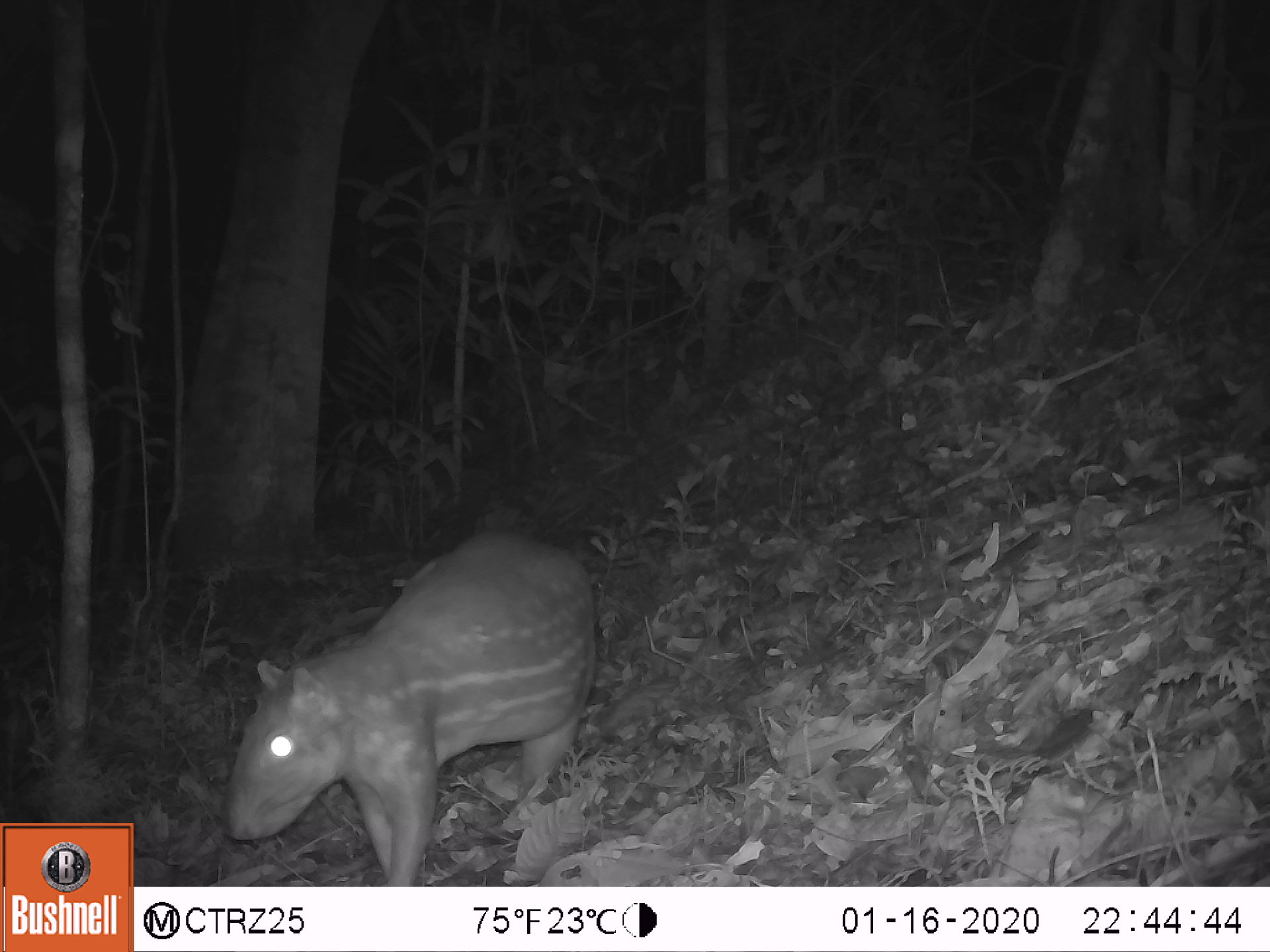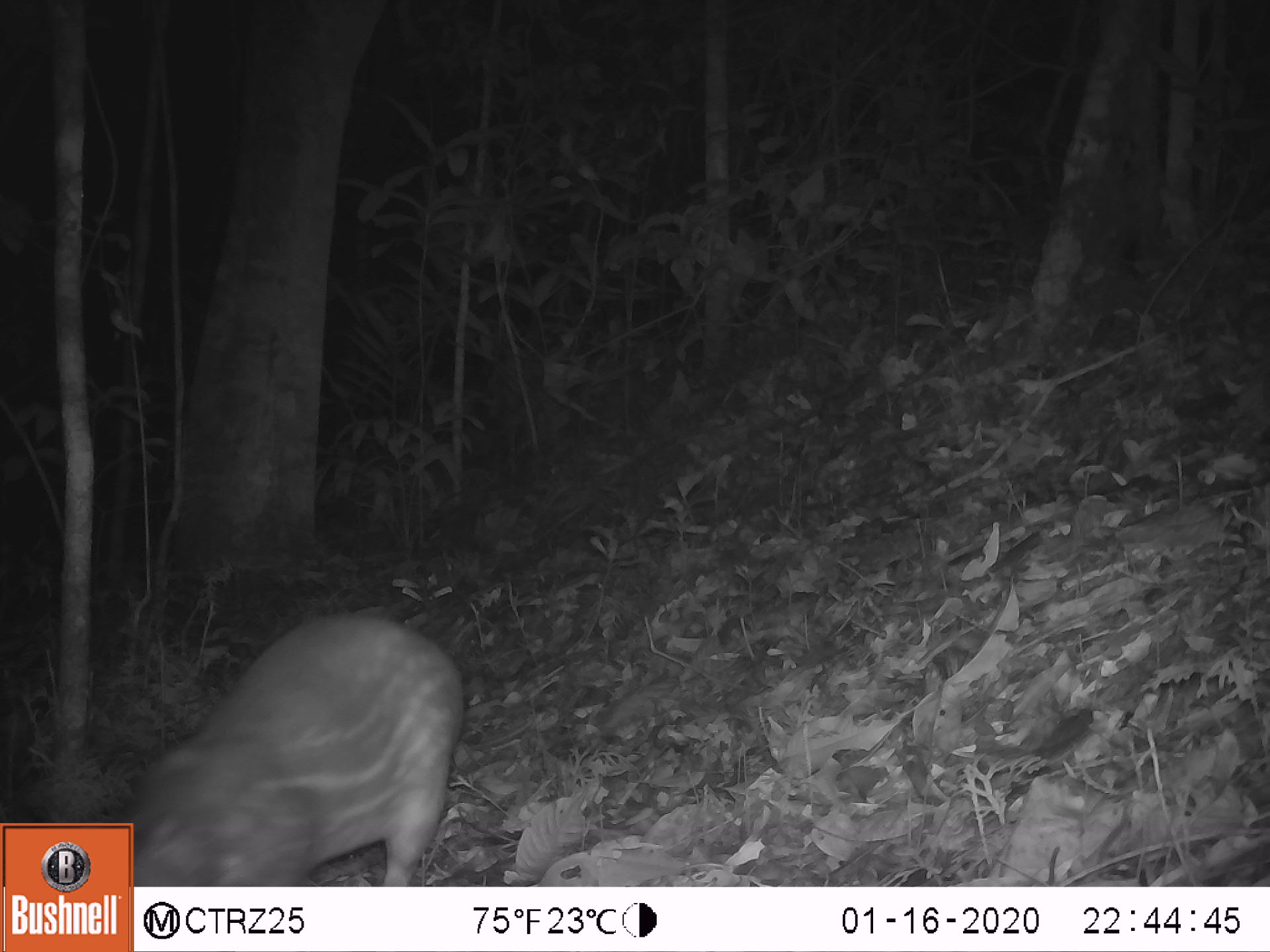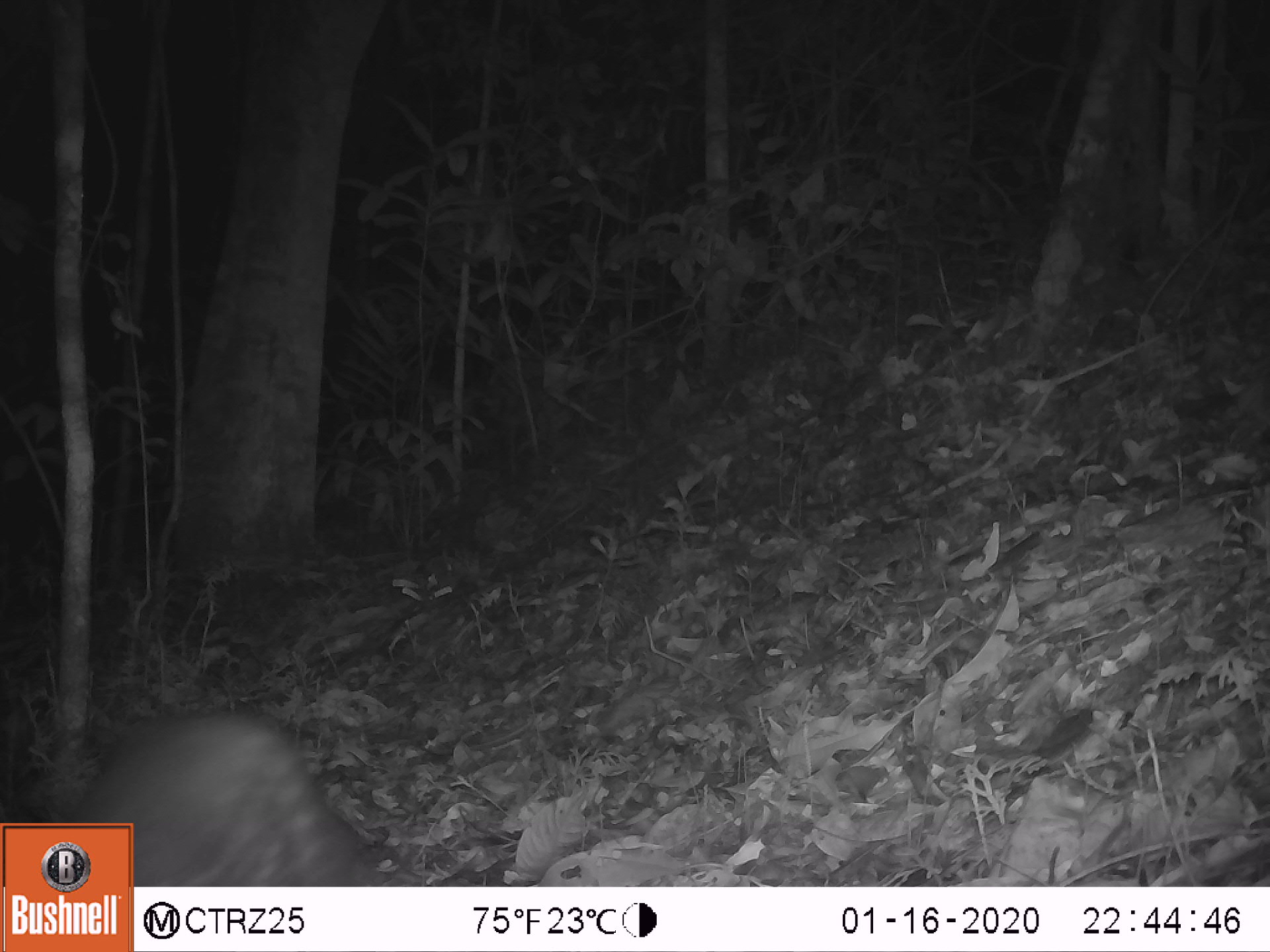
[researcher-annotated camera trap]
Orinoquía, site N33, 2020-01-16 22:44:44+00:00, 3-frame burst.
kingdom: Animalia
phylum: Chordata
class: Mammalia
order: Rodentia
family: Cuniculidae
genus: Cuniculus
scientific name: Cuniculus paca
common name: spotted paca